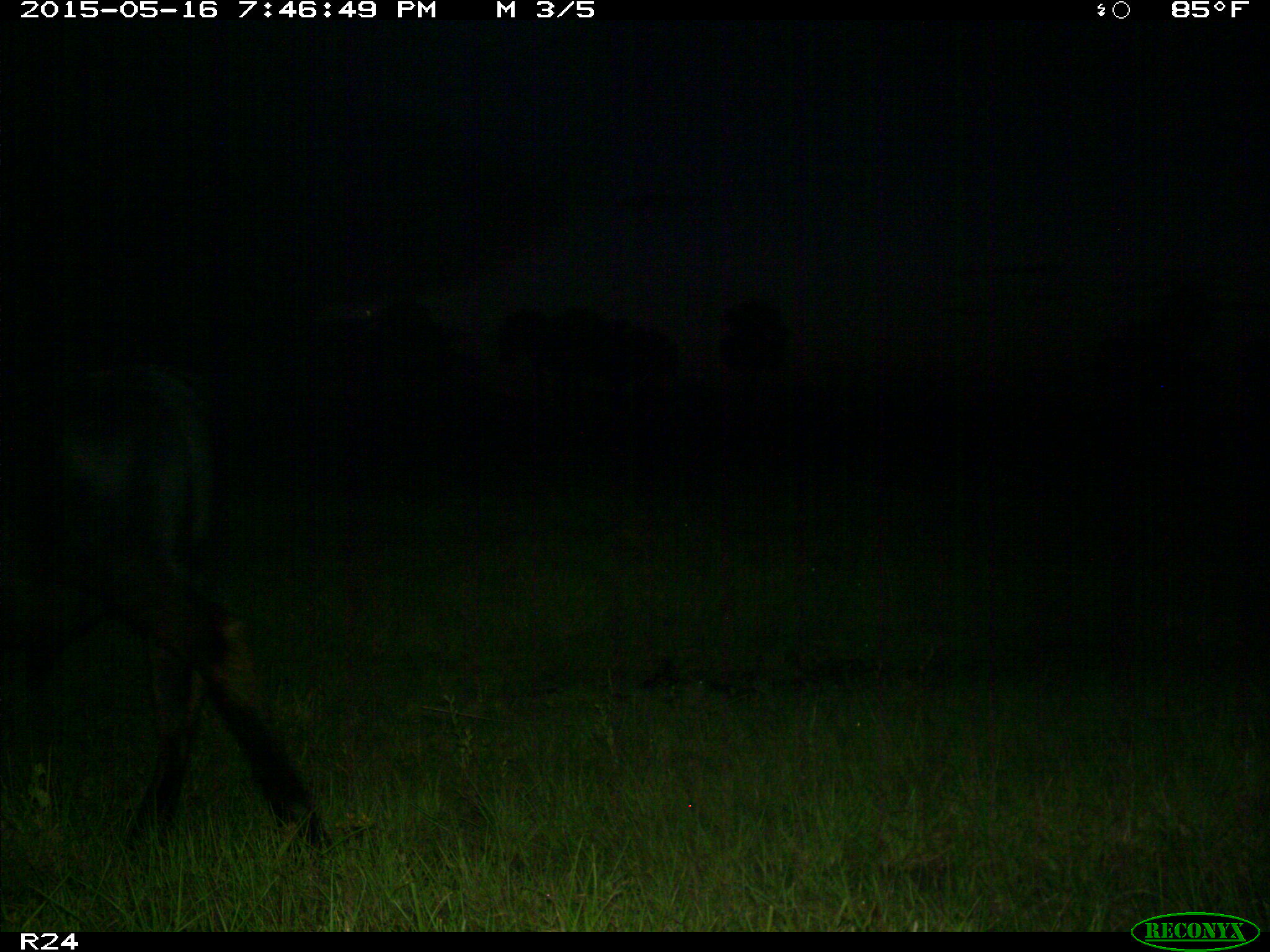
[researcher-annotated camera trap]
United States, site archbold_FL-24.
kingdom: Animalia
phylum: Chordata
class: Mammalia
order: Artiodactyla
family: Bovidae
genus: Bos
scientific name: Bos taurus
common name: domestic cow